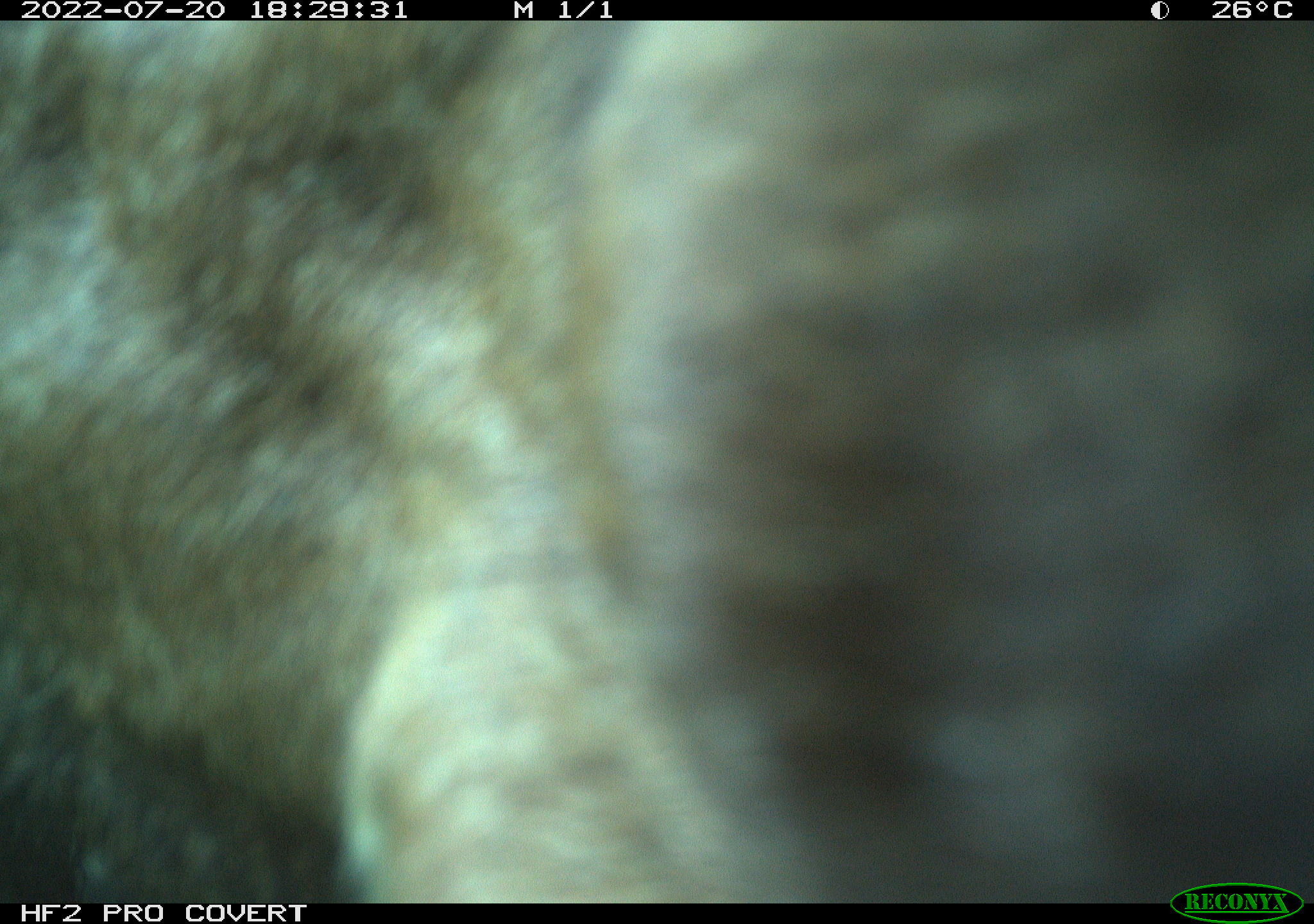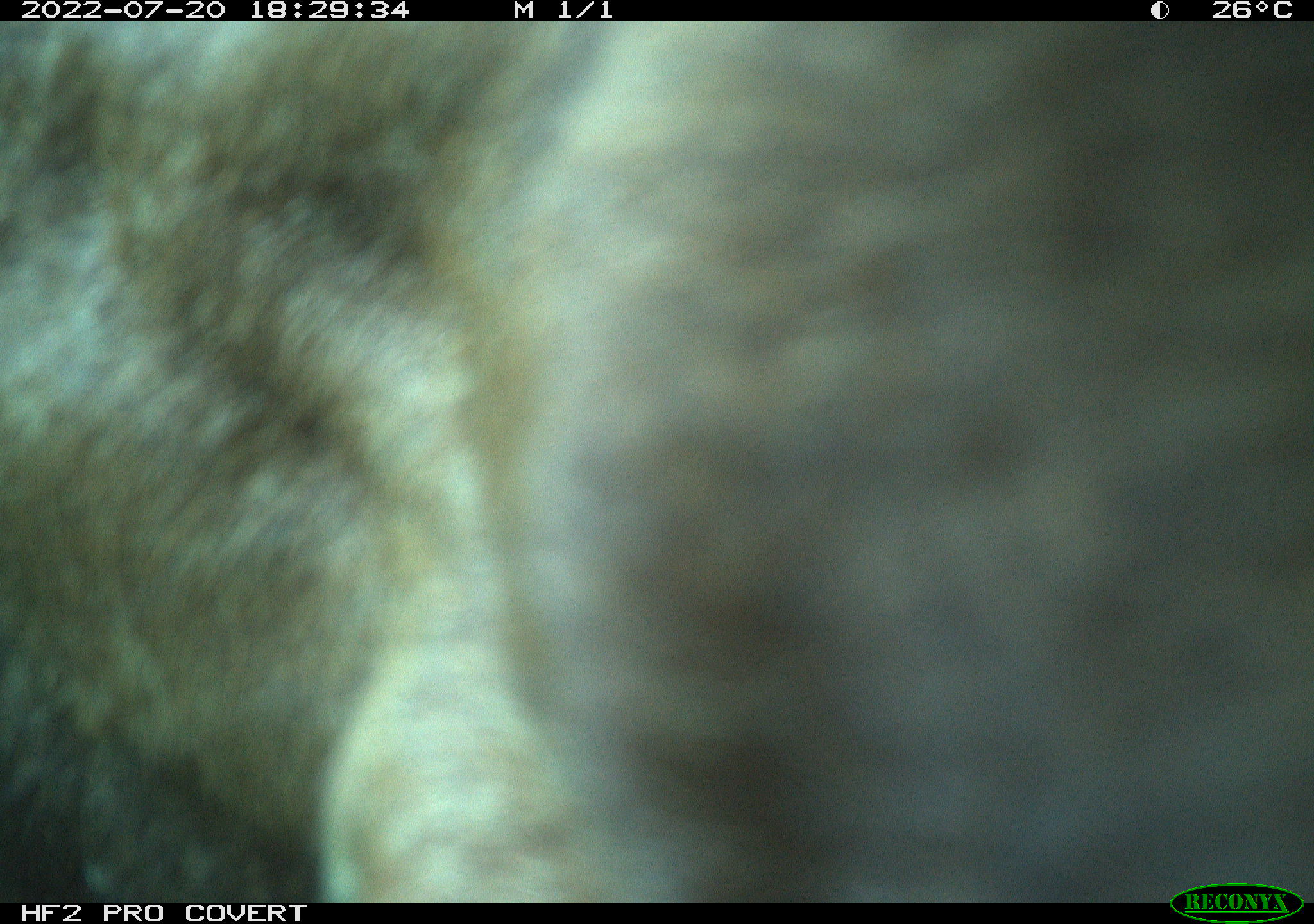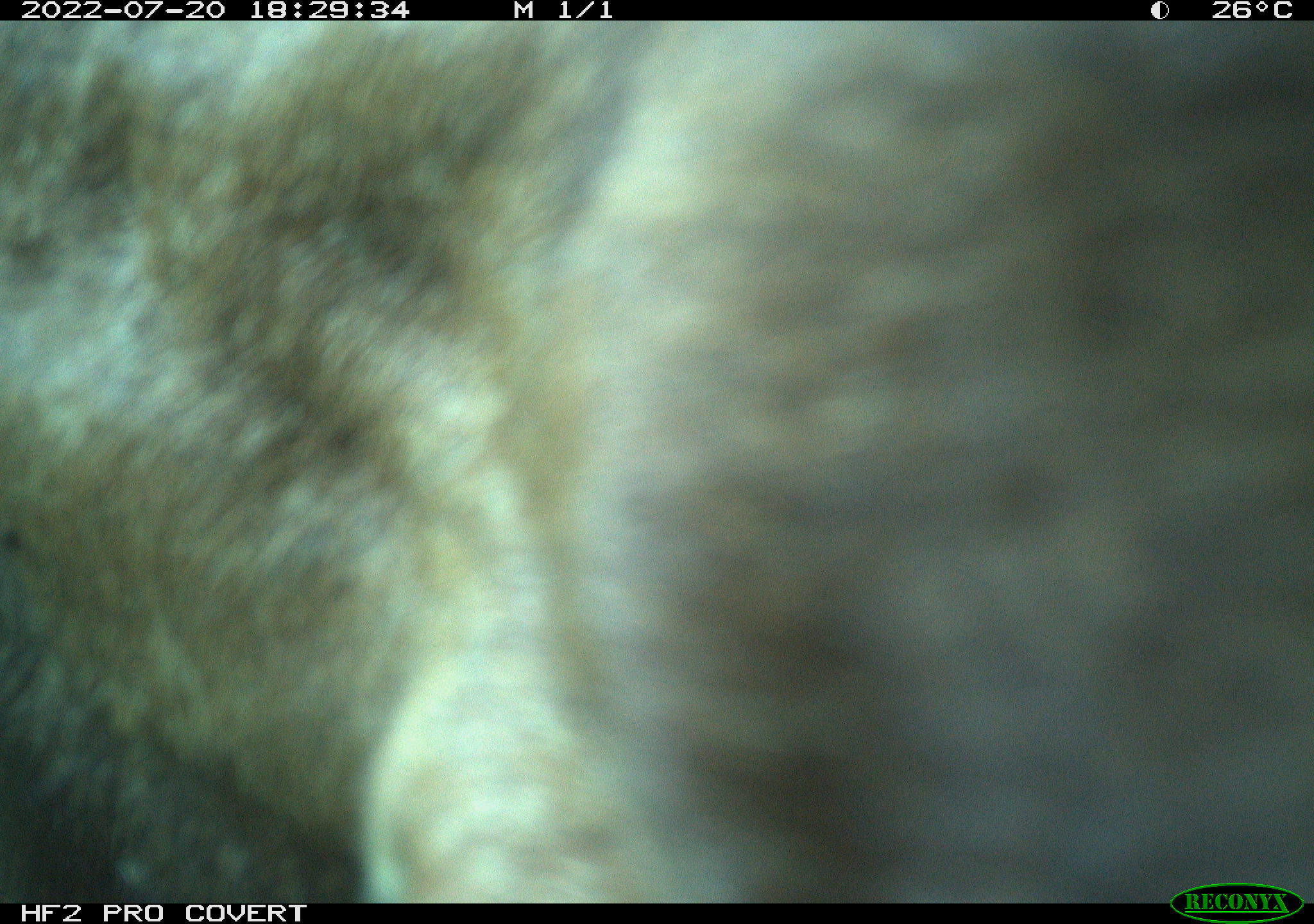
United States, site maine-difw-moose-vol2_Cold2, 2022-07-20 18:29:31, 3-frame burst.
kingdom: Animalia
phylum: Chordata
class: Mammalia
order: Artiodactyla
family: Cervidae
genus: Alces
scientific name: Alces alces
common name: moose